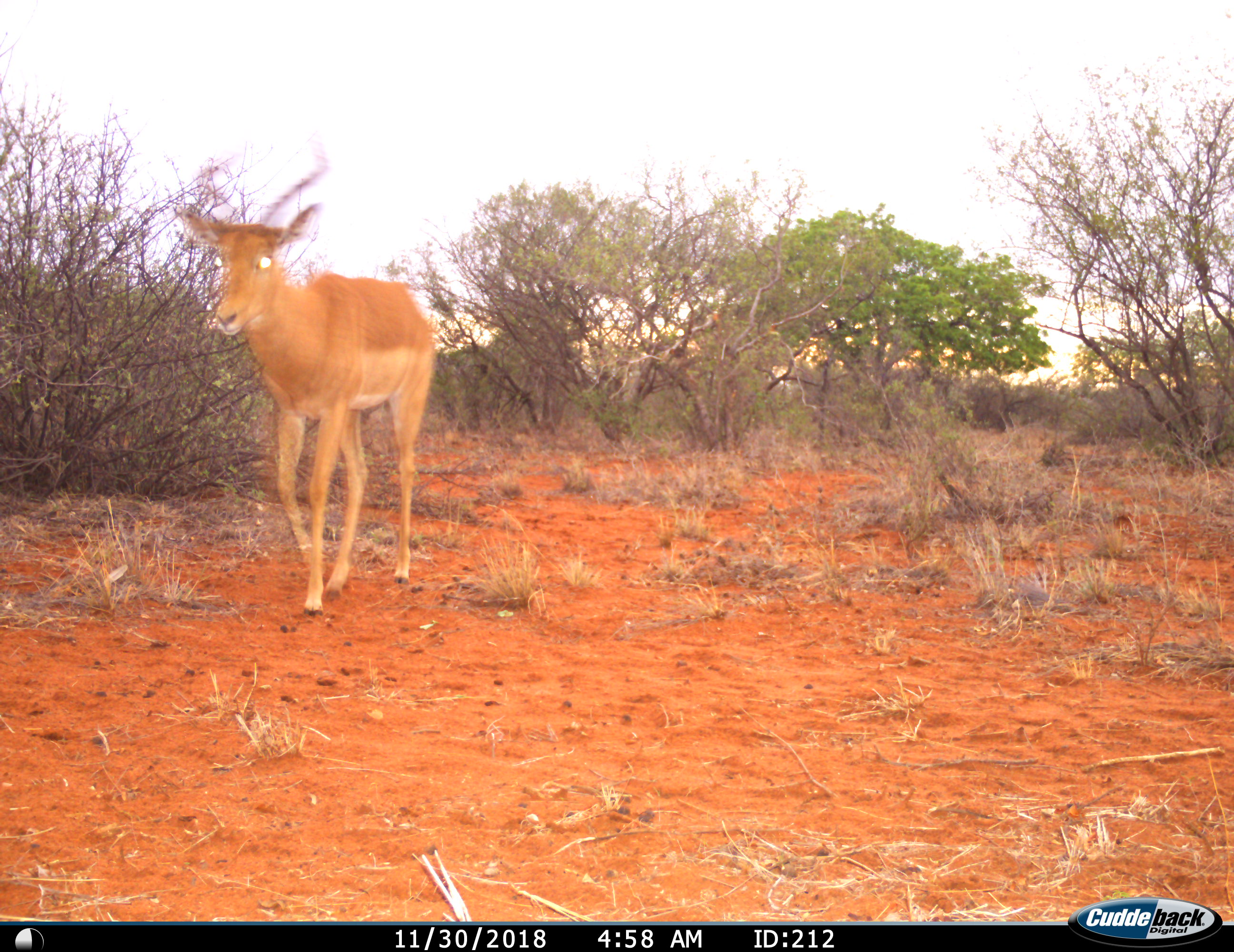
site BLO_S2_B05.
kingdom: Animalia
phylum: Chordata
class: Mammalia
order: Artiodactyla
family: Bovidae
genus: Aepyceros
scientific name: Aepyceros melampus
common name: impala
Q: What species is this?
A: Impala (Aepyceros melampus).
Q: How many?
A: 1.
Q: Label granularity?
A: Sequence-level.